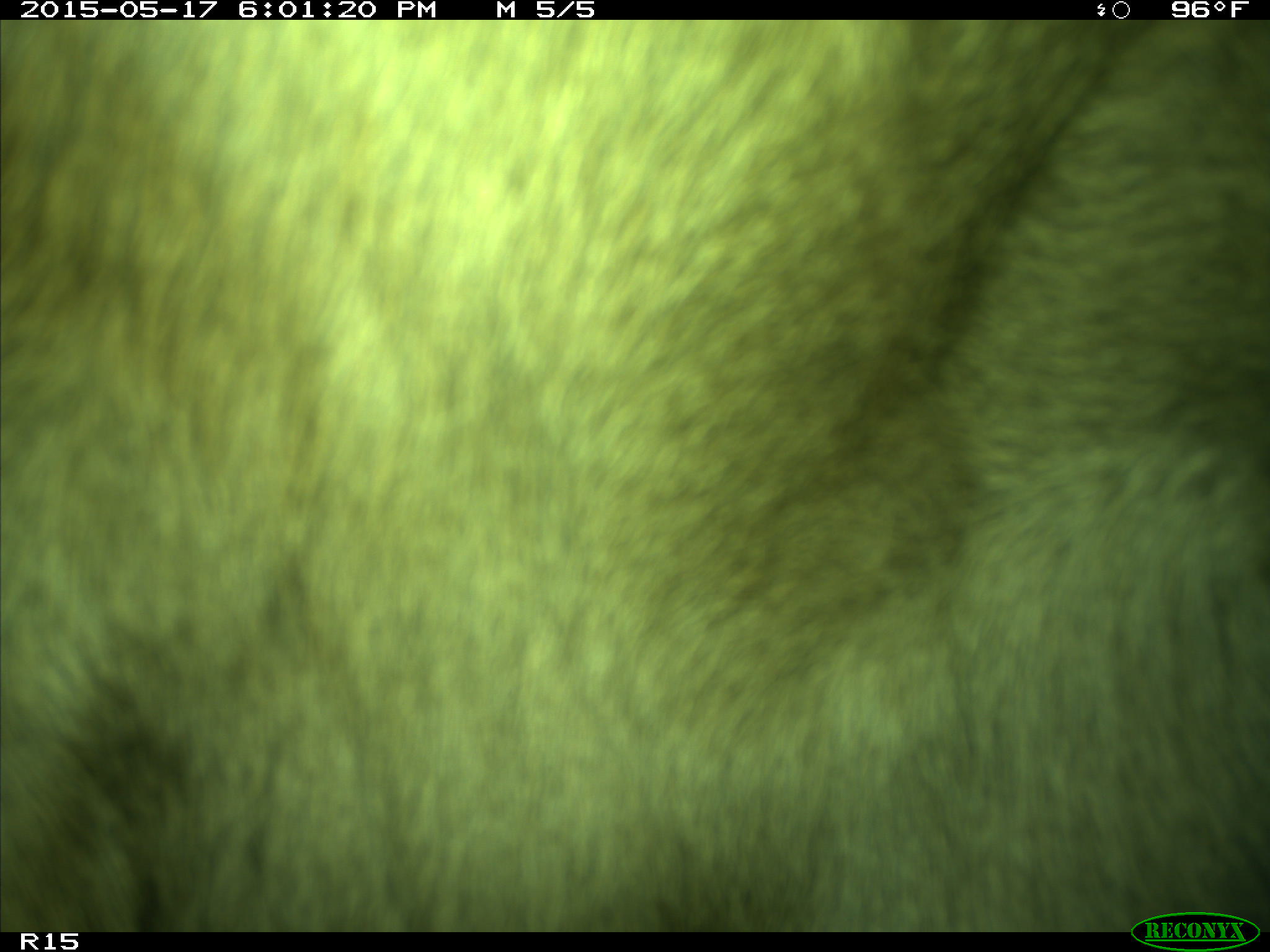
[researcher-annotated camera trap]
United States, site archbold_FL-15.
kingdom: Animalia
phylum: Chordata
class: Mammalia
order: Artiodactyla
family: Bovidae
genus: Bos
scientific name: Bos taurus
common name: domestic cow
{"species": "Bos taurus (domestic cow)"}